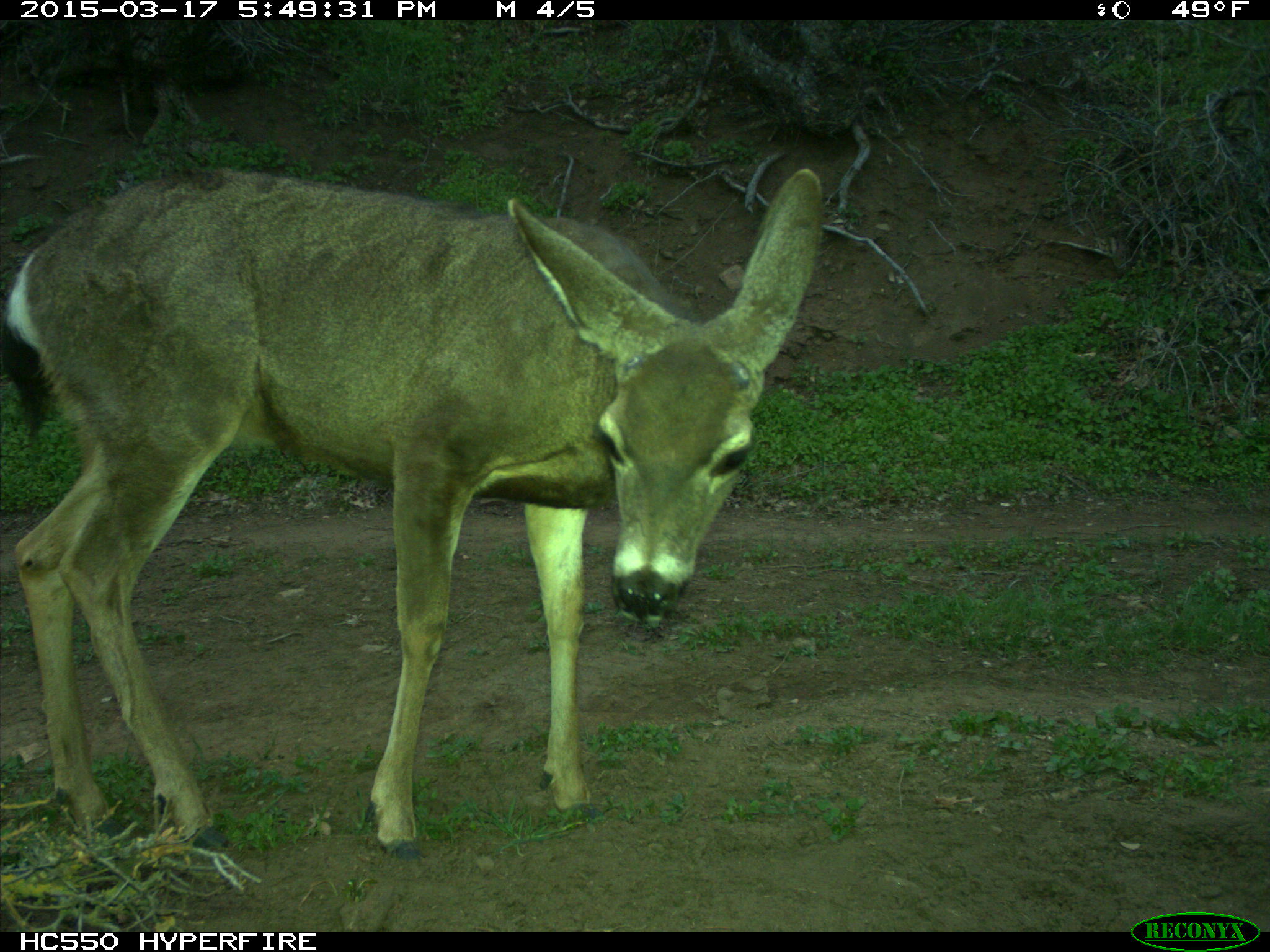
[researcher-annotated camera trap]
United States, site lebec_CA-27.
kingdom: Animalia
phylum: Chordata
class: Mammalia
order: Artiodactyla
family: Cervidae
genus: Odocoileus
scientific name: Odocoileus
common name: deer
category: unidentified deer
Unidentified deer (deer) (Odocoileus).